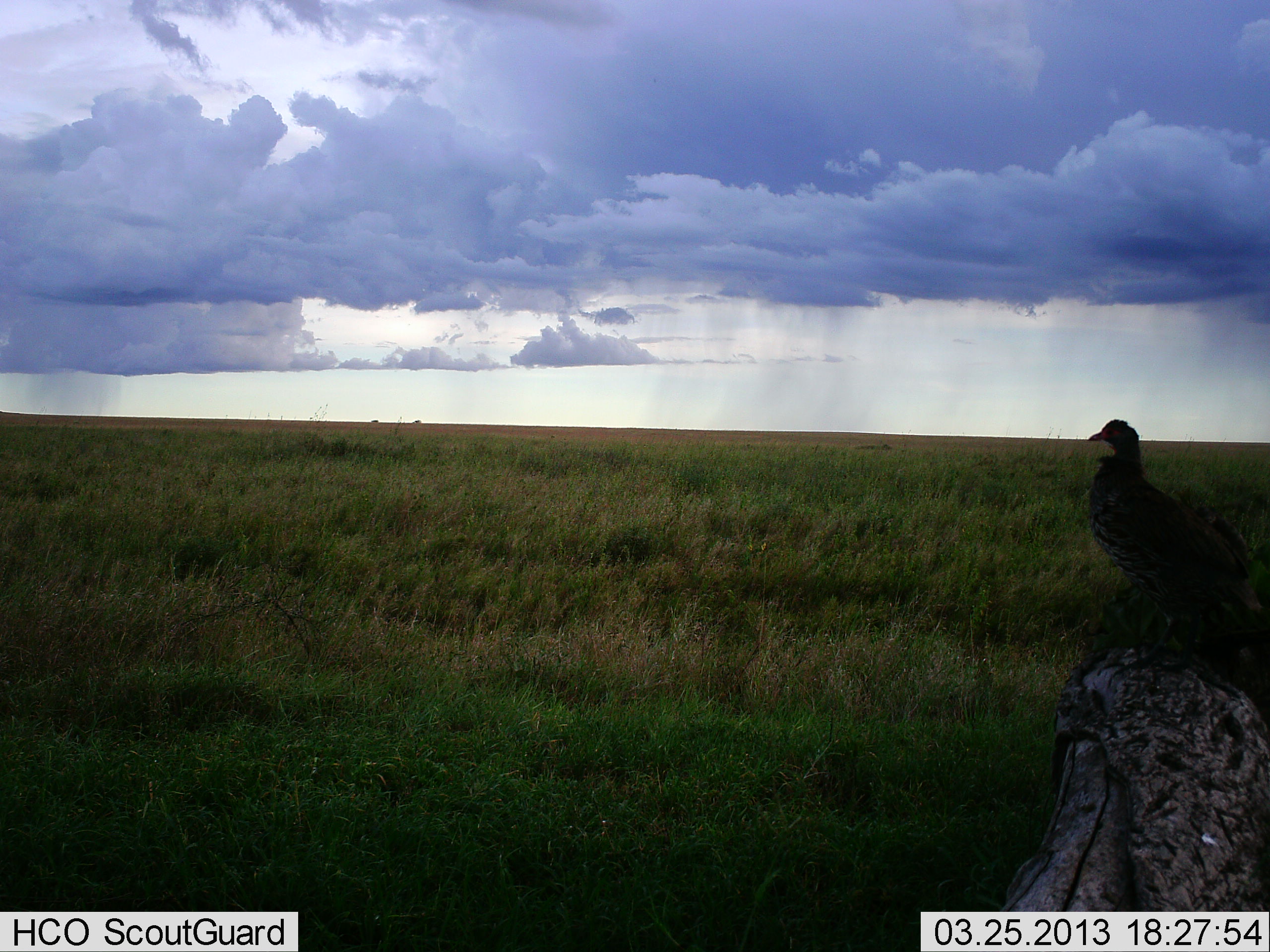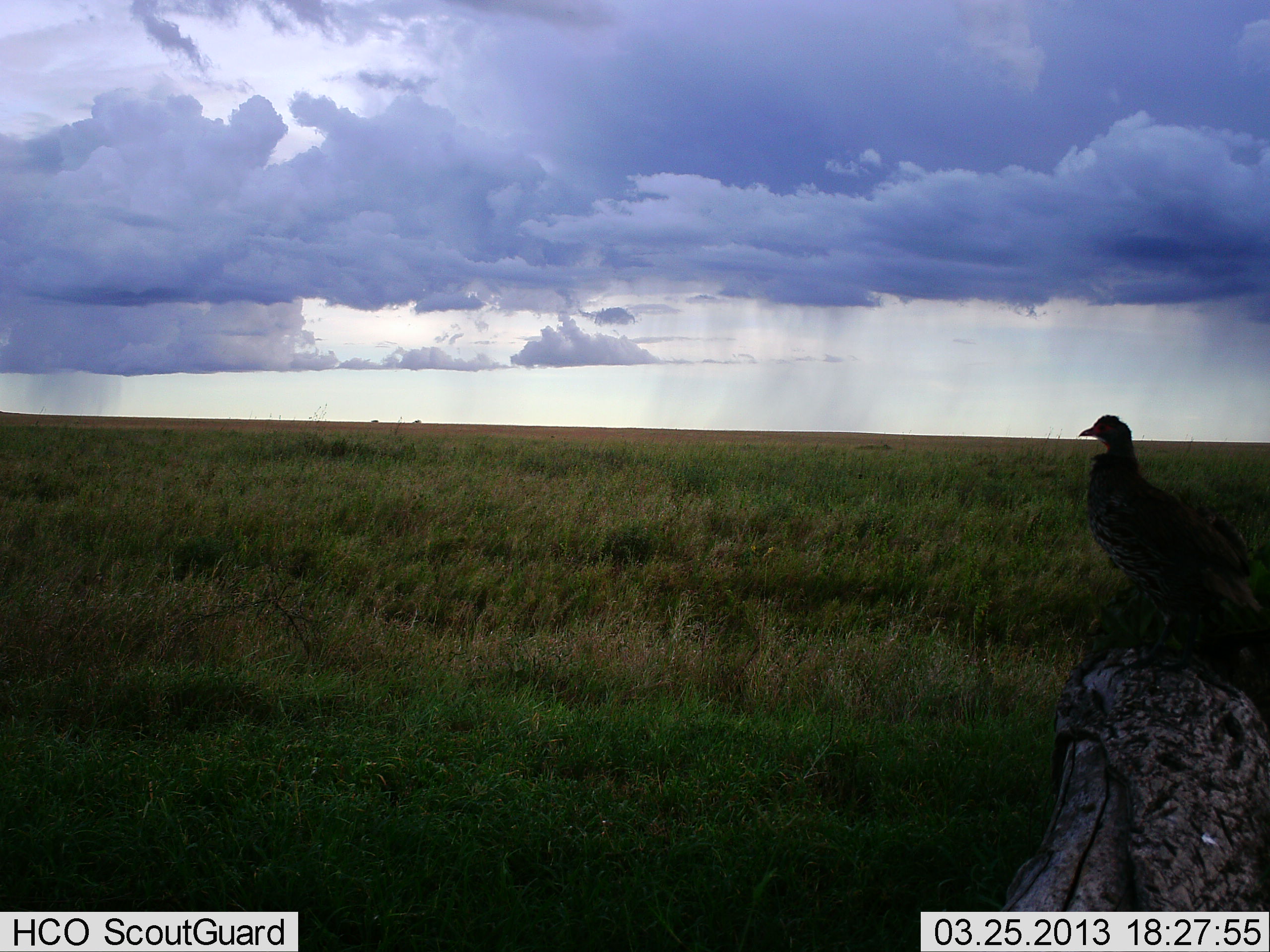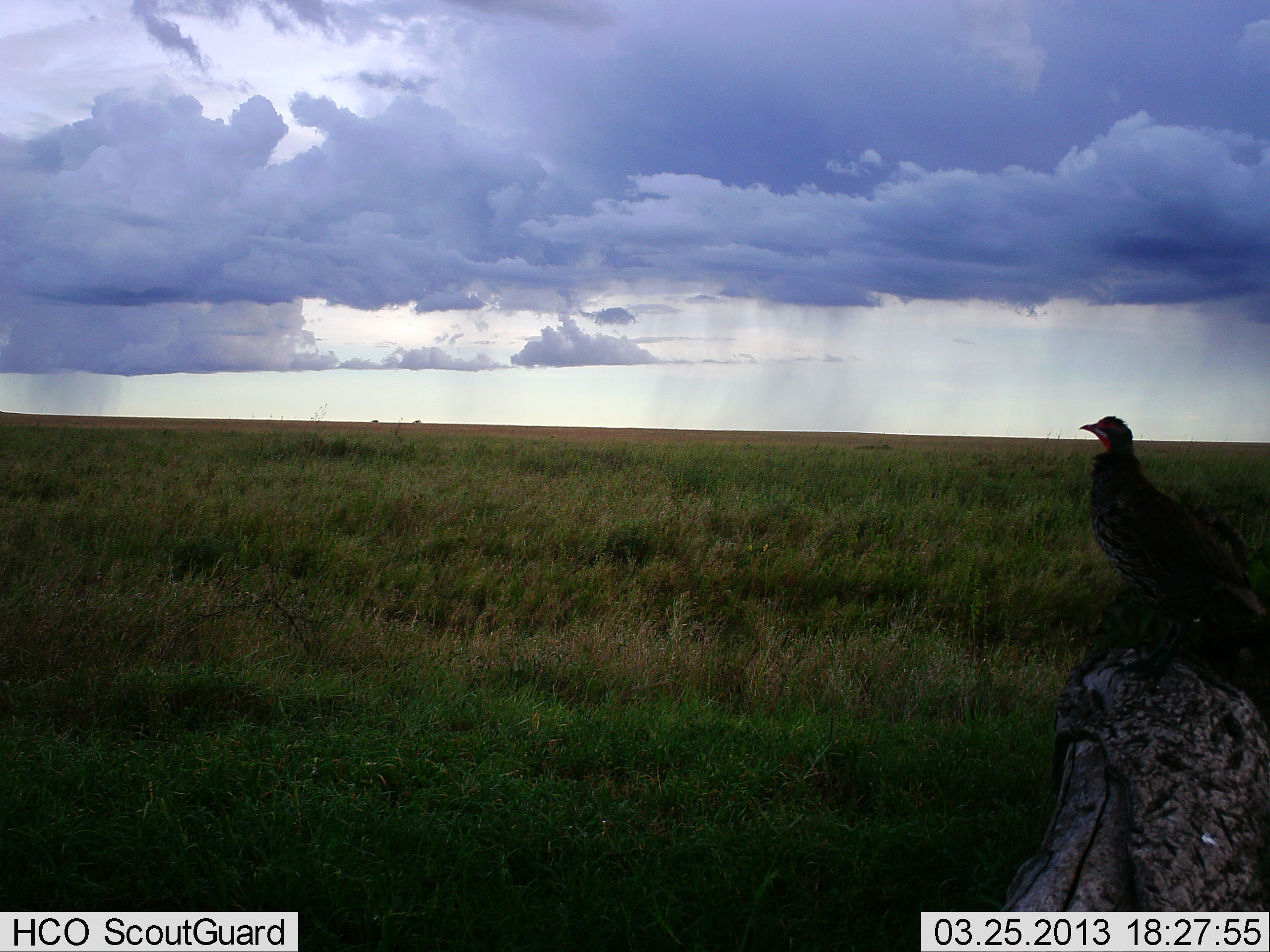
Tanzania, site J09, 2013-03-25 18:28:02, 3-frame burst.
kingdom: Animalia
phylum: Chordata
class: Aves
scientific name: Aves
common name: bird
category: otherbird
Otherbird (bird) (Aves), count 1. Behavior (volunteer vote fractions): standing 73%, resting 27%, moving 0%, interacting 0%. Young present (vote fraction): 0%. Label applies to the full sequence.